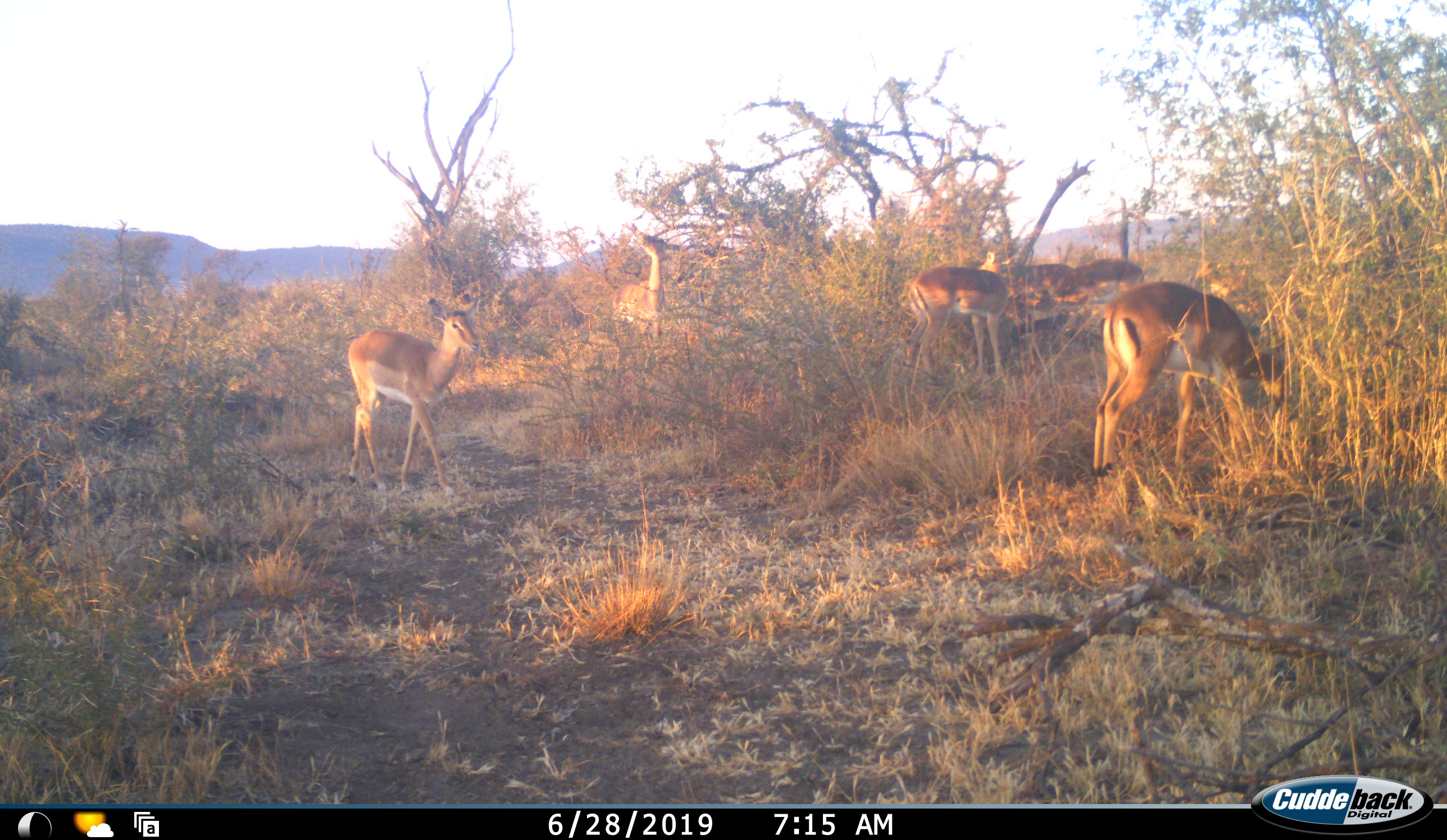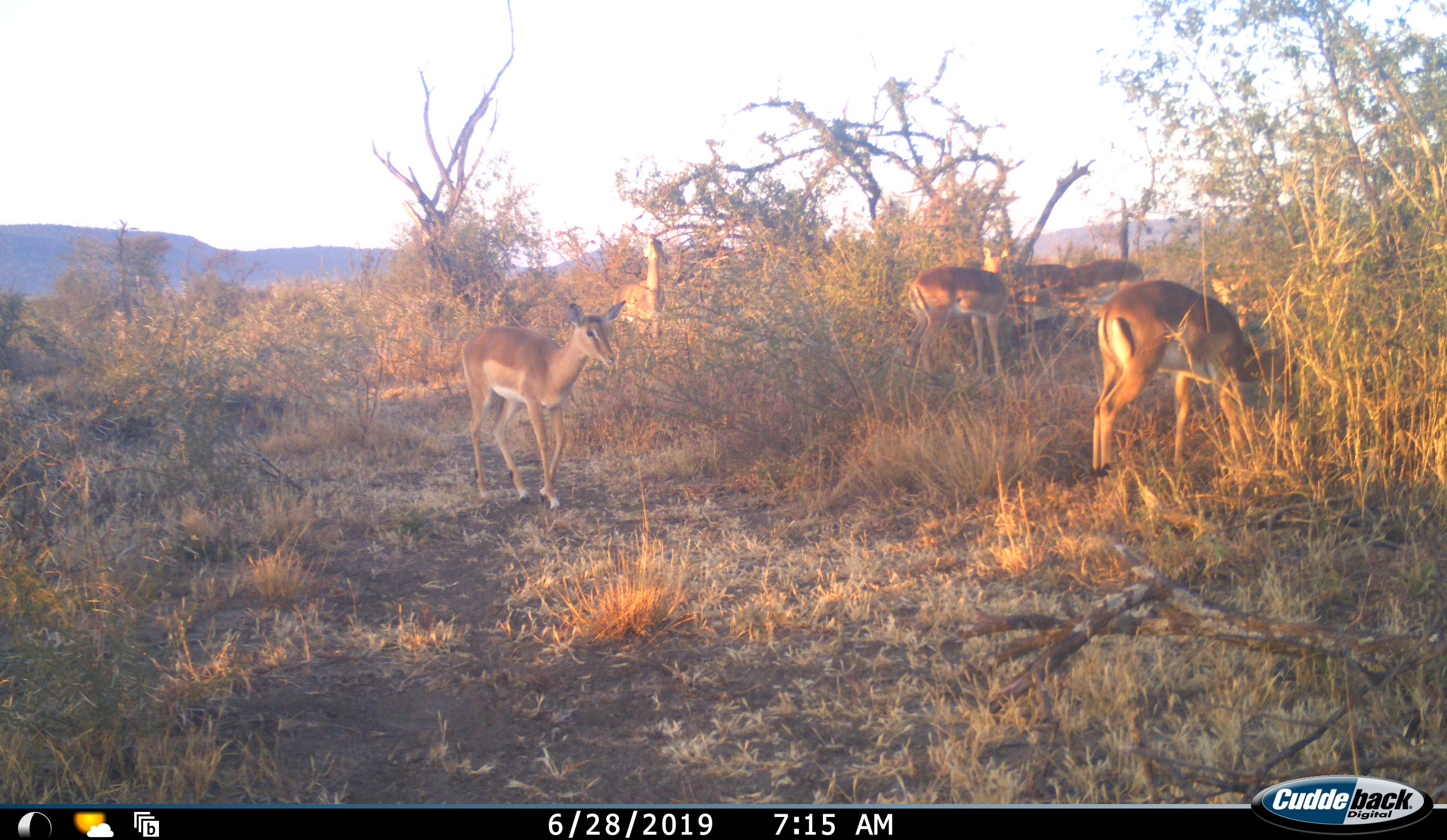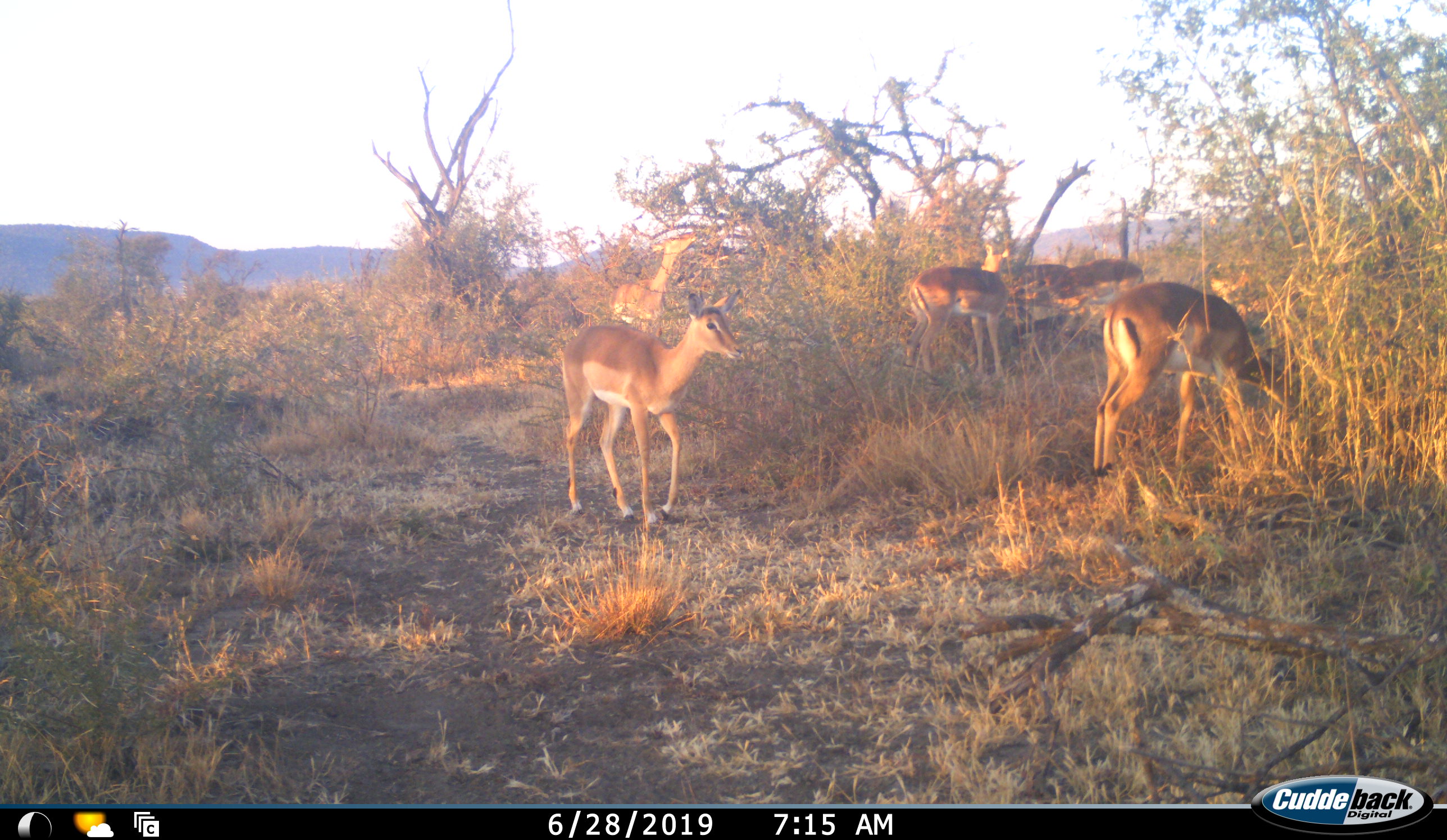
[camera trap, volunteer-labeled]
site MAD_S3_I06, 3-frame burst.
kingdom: Animalia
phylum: Chordata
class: Mammalia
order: Artiodactyla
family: Bovidae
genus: Aepyceros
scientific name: Aepyceros melampus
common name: impala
Impala (Aepyceros melampus), count 6. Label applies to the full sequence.